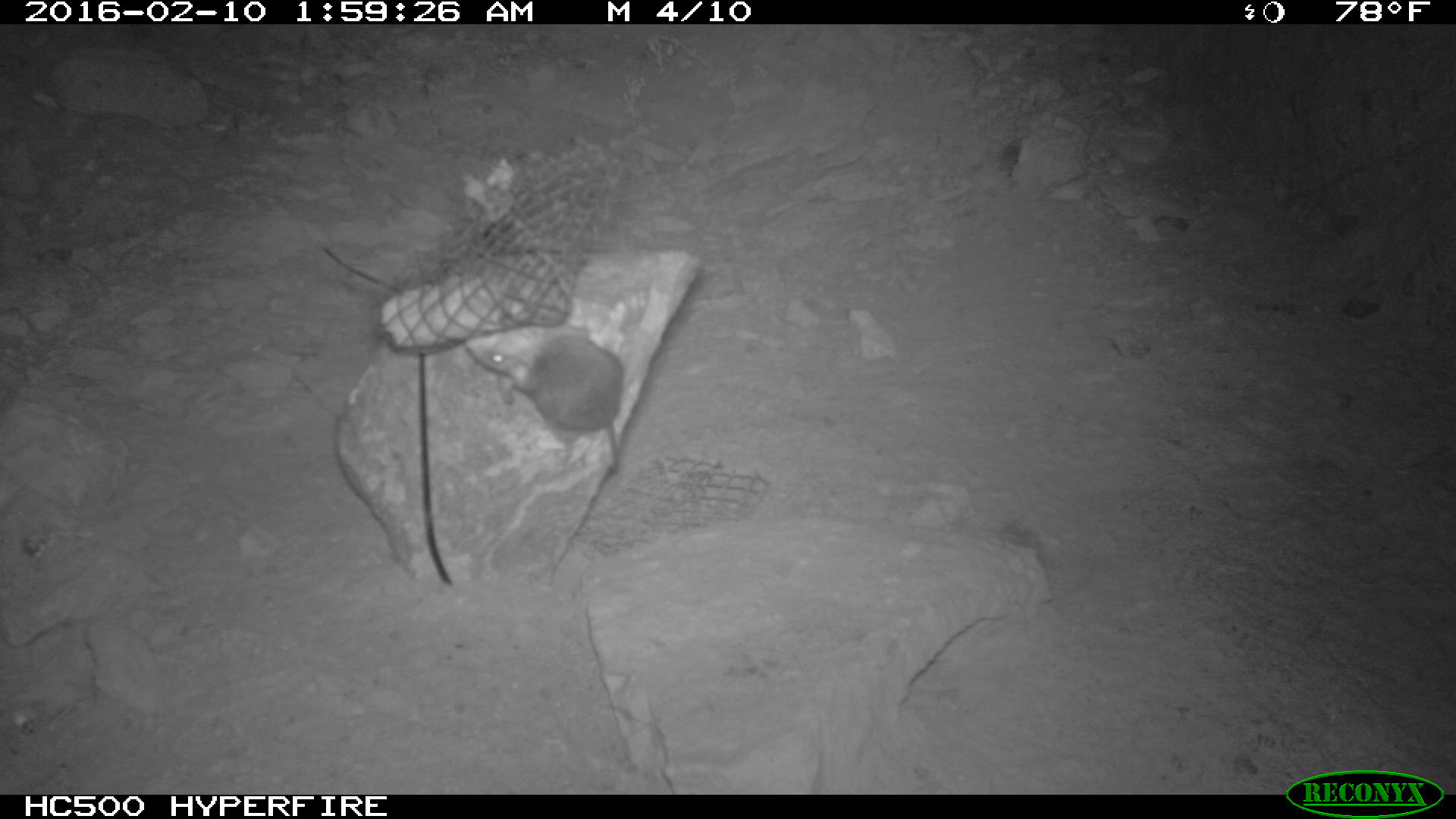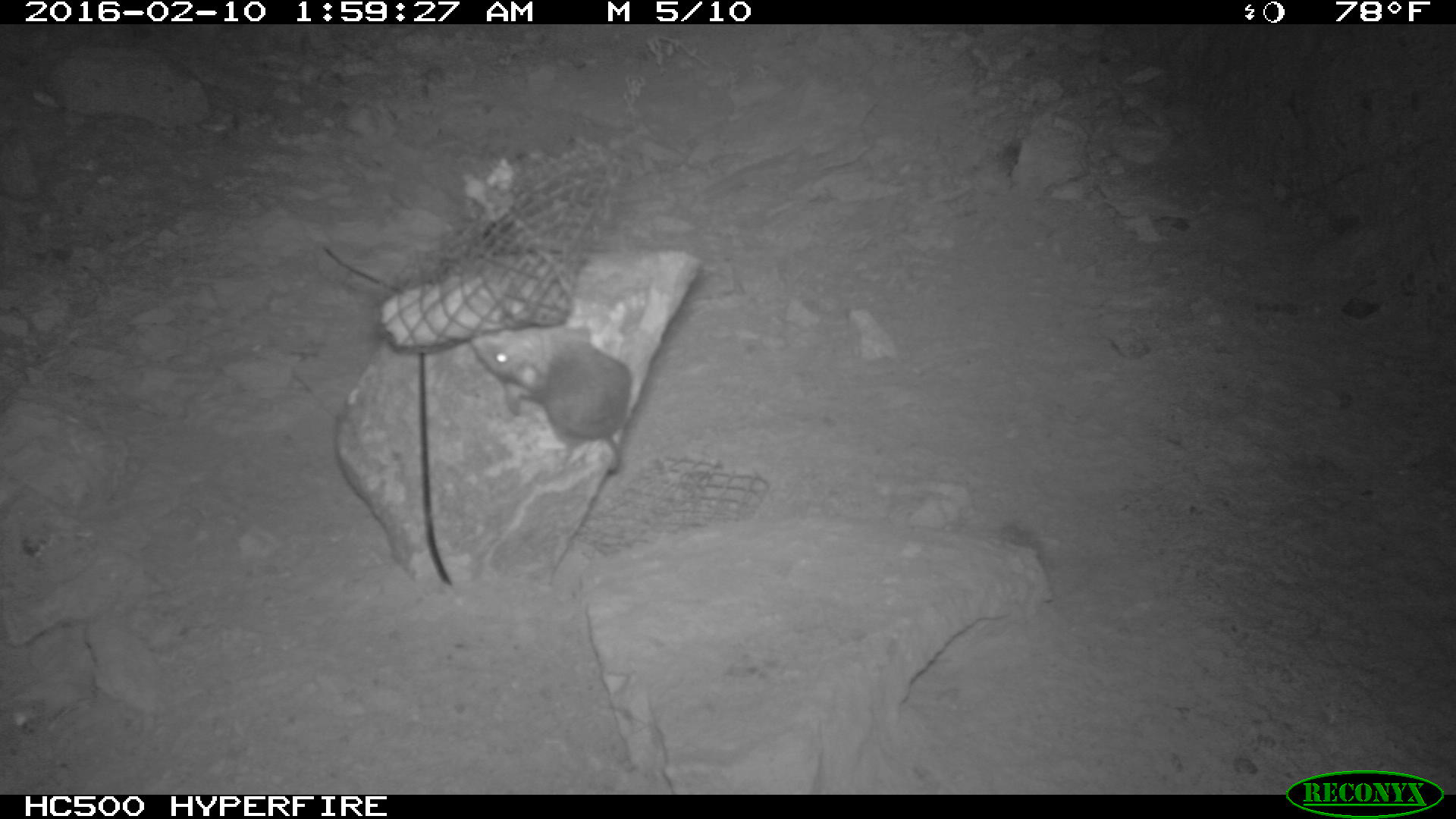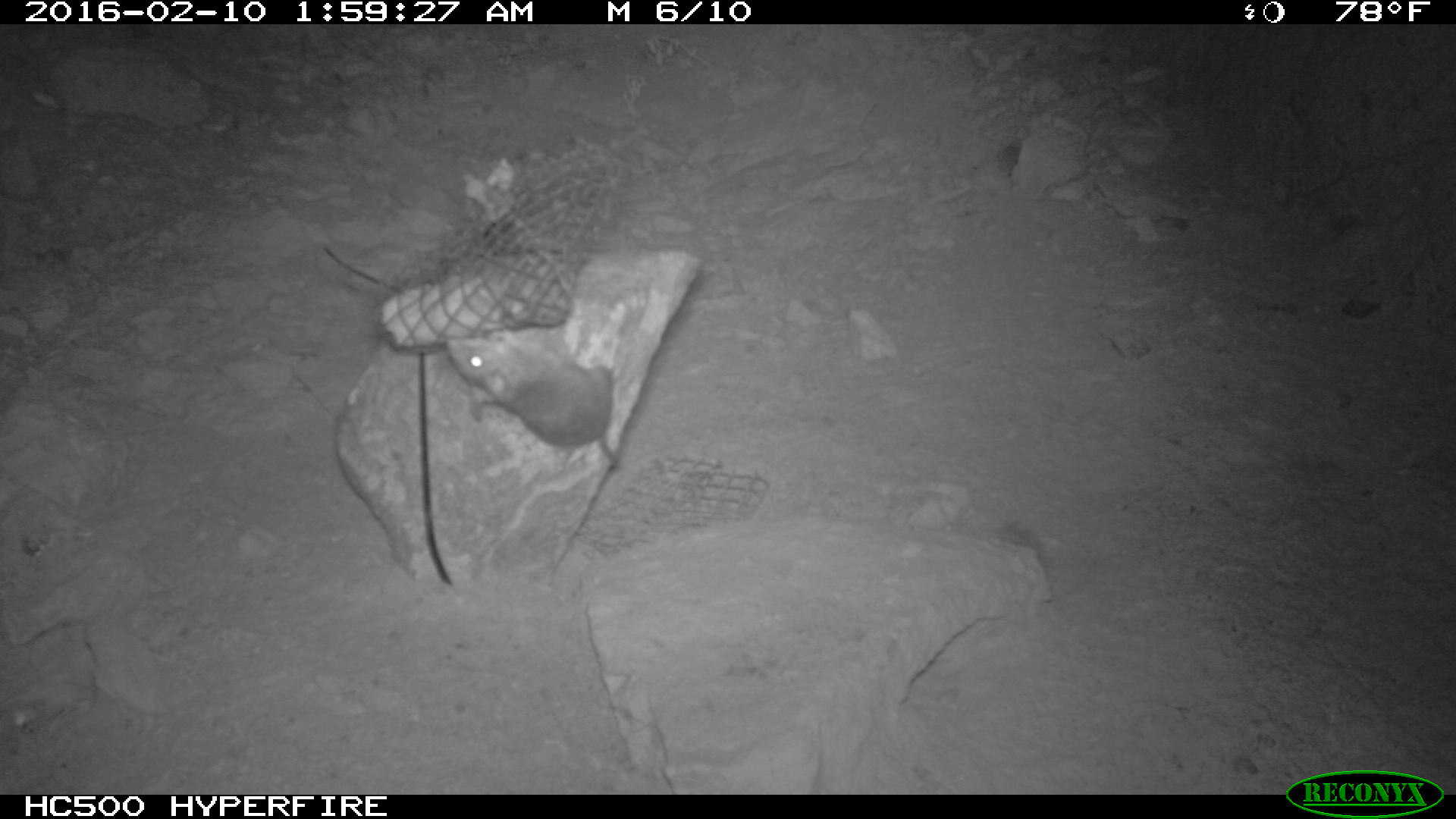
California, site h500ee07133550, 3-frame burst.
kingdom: Animalia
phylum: Chordata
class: Mammalia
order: Rodentia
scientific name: Rodentia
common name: rodent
Rodent (Rodentia).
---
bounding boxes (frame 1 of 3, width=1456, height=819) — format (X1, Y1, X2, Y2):
rodent: (463, 325, 623, 472)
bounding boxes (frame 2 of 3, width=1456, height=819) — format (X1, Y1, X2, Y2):
rodent: (472, 325, 630, 473)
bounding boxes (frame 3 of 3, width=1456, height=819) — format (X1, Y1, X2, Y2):
rodent: (447, 332, 617, 466)